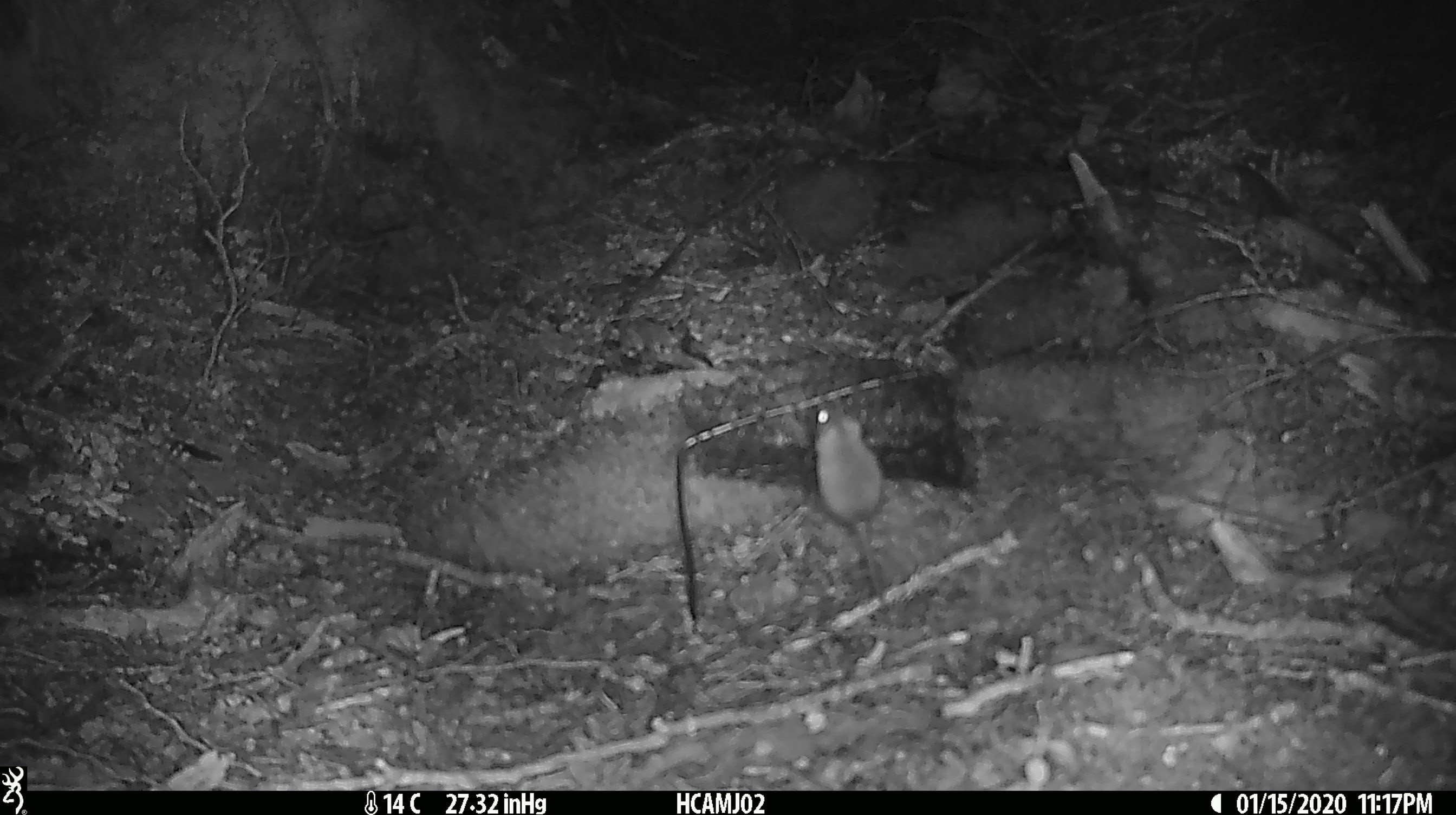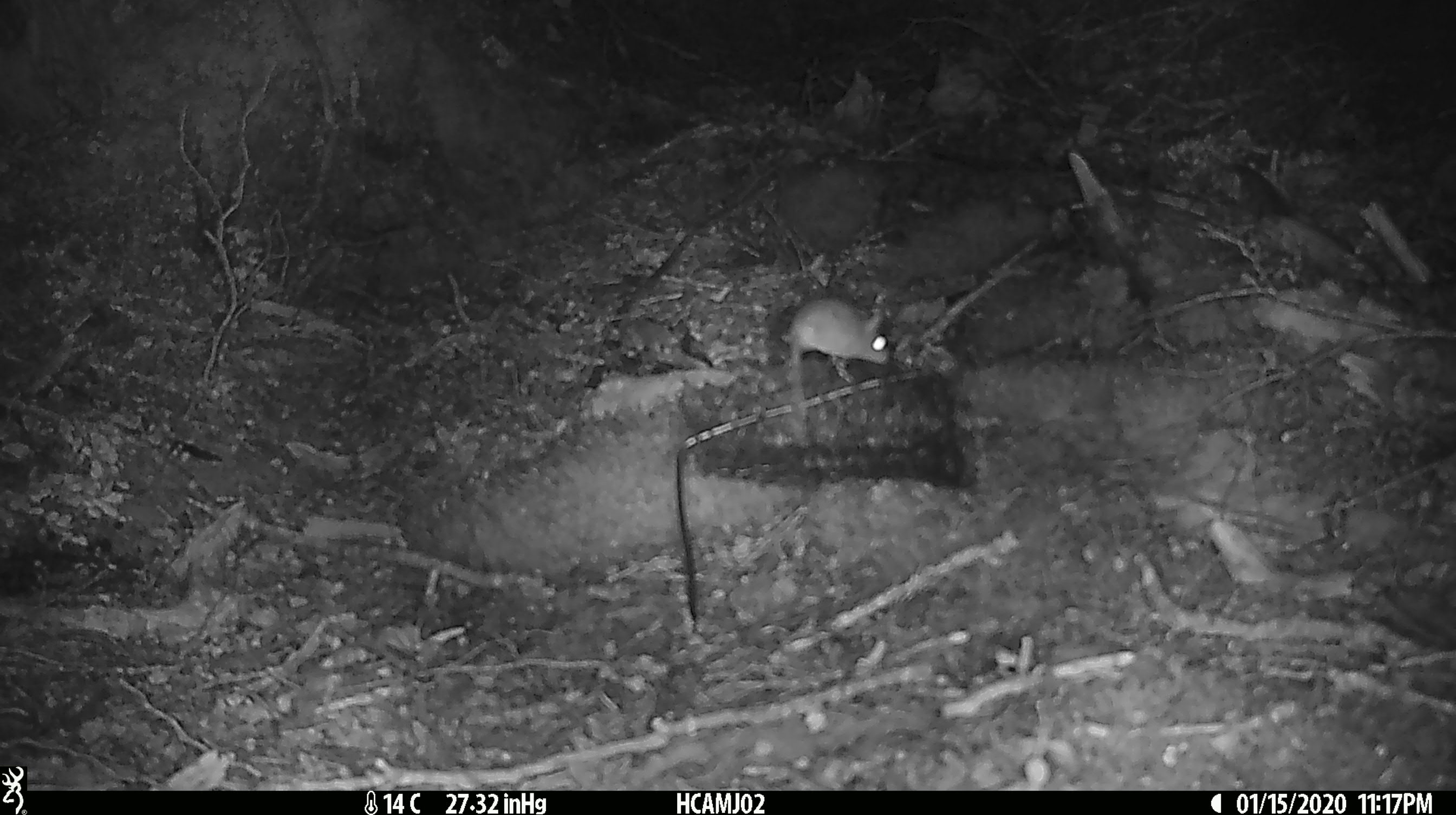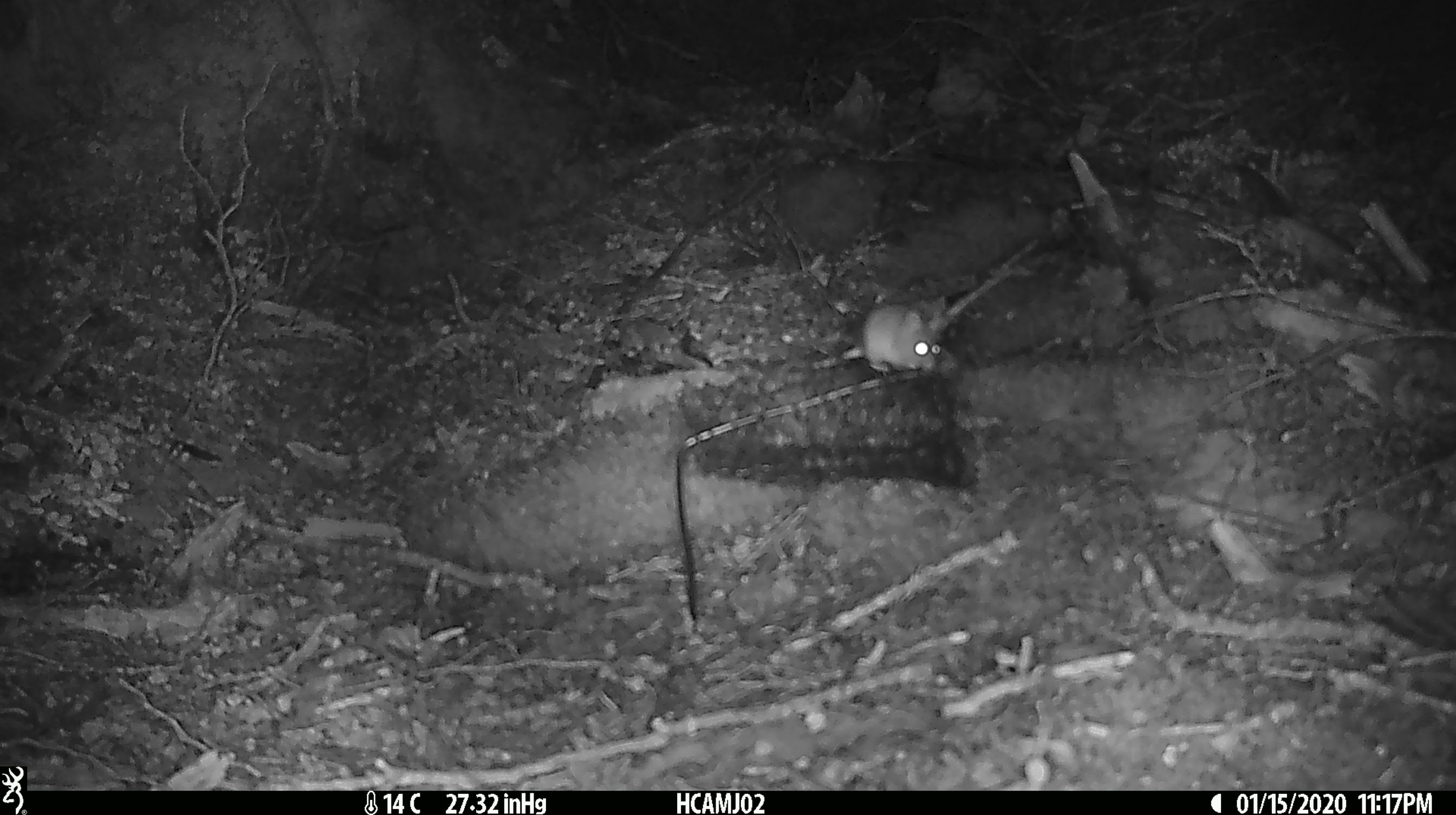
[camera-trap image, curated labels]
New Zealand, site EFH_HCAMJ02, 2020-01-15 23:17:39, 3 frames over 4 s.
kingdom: Animalia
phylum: Chordata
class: Mammalia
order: Rodentia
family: Muridae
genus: Mus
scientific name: Mus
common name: mouse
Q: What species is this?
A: Mouse (Mus).